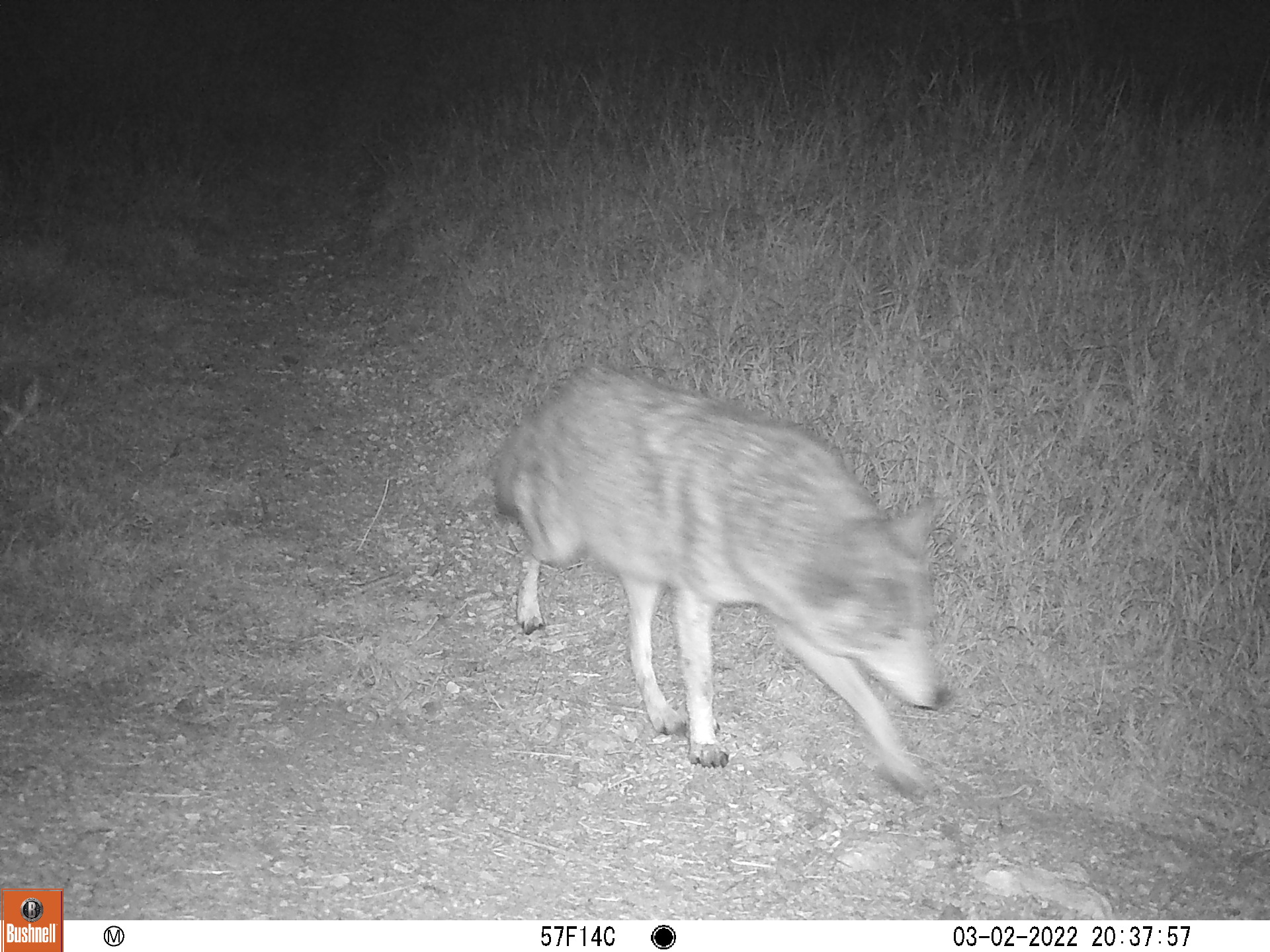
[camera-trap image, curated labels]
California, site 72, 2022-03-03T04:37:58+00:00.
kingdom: Animalia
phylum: Chordata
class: Mammalia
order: Carnivora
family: Canidae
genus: Canis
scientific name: Canis latrans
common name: coyote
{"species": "coyote (Canis latrans)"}